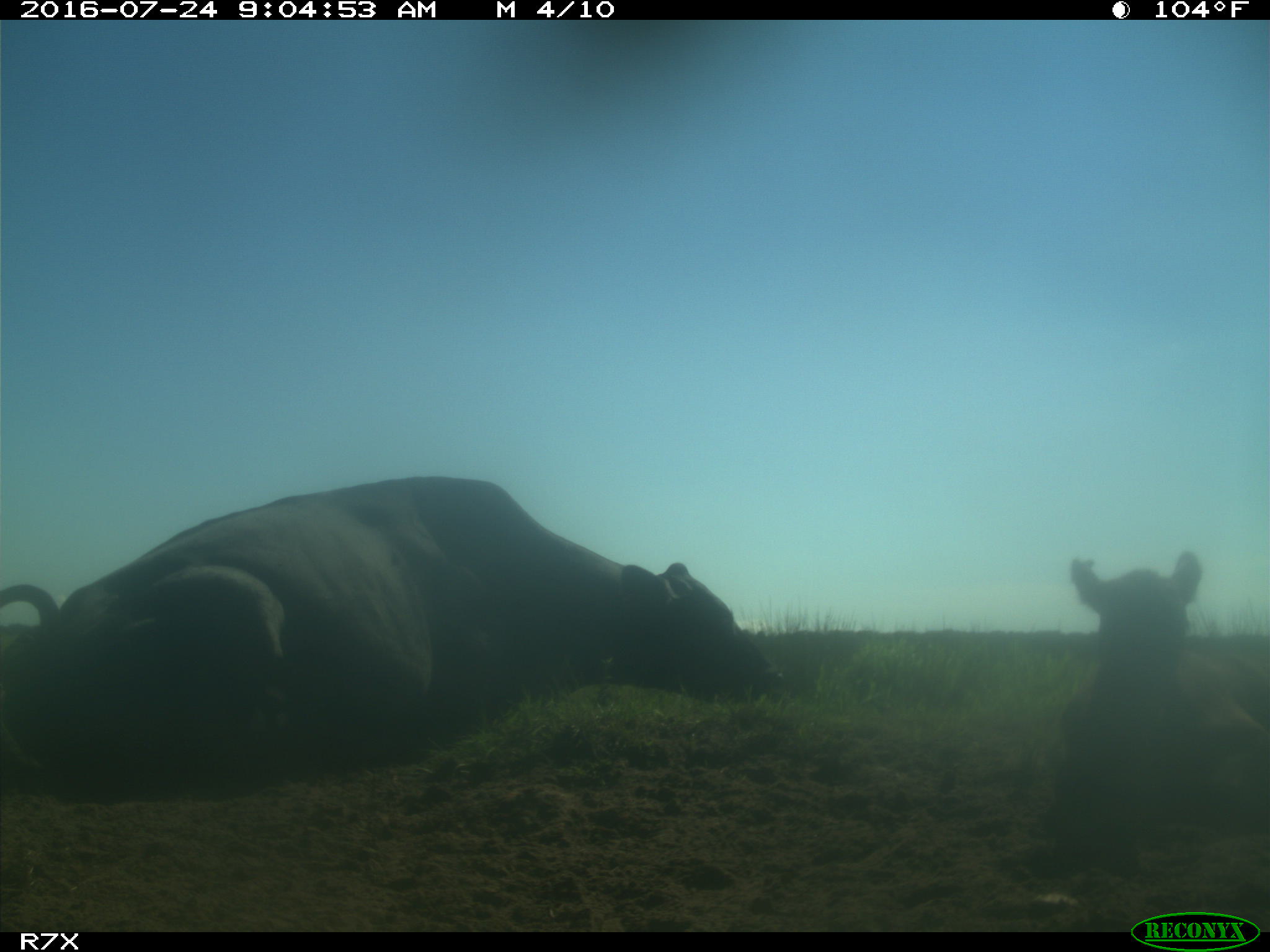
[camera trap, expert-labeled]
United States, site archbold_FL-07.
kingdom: Animalia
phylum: Chordata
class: Mammalia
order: Artiodactyla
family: Bovidae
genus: Bos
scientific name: Bos taurus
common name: domestic cow